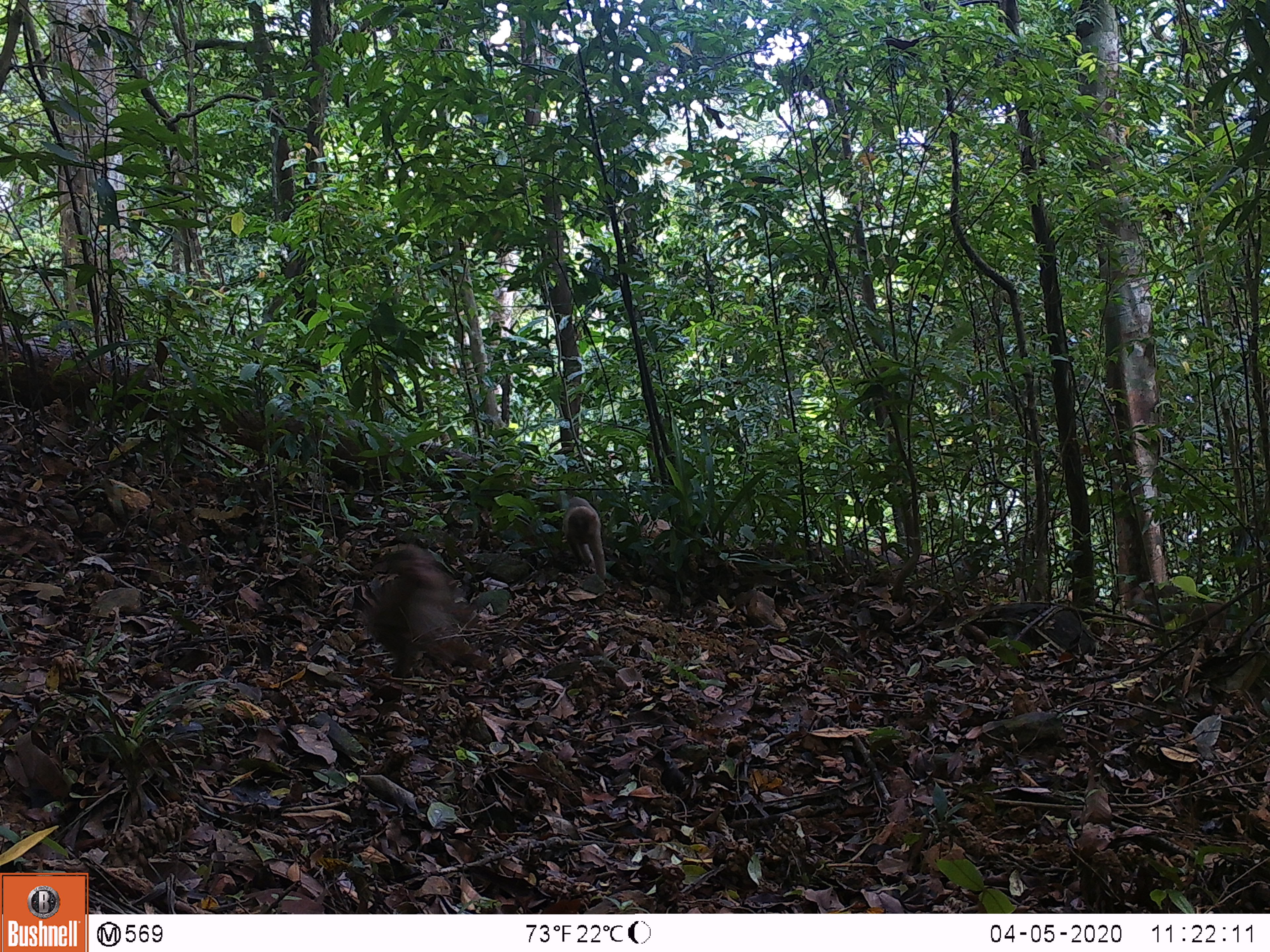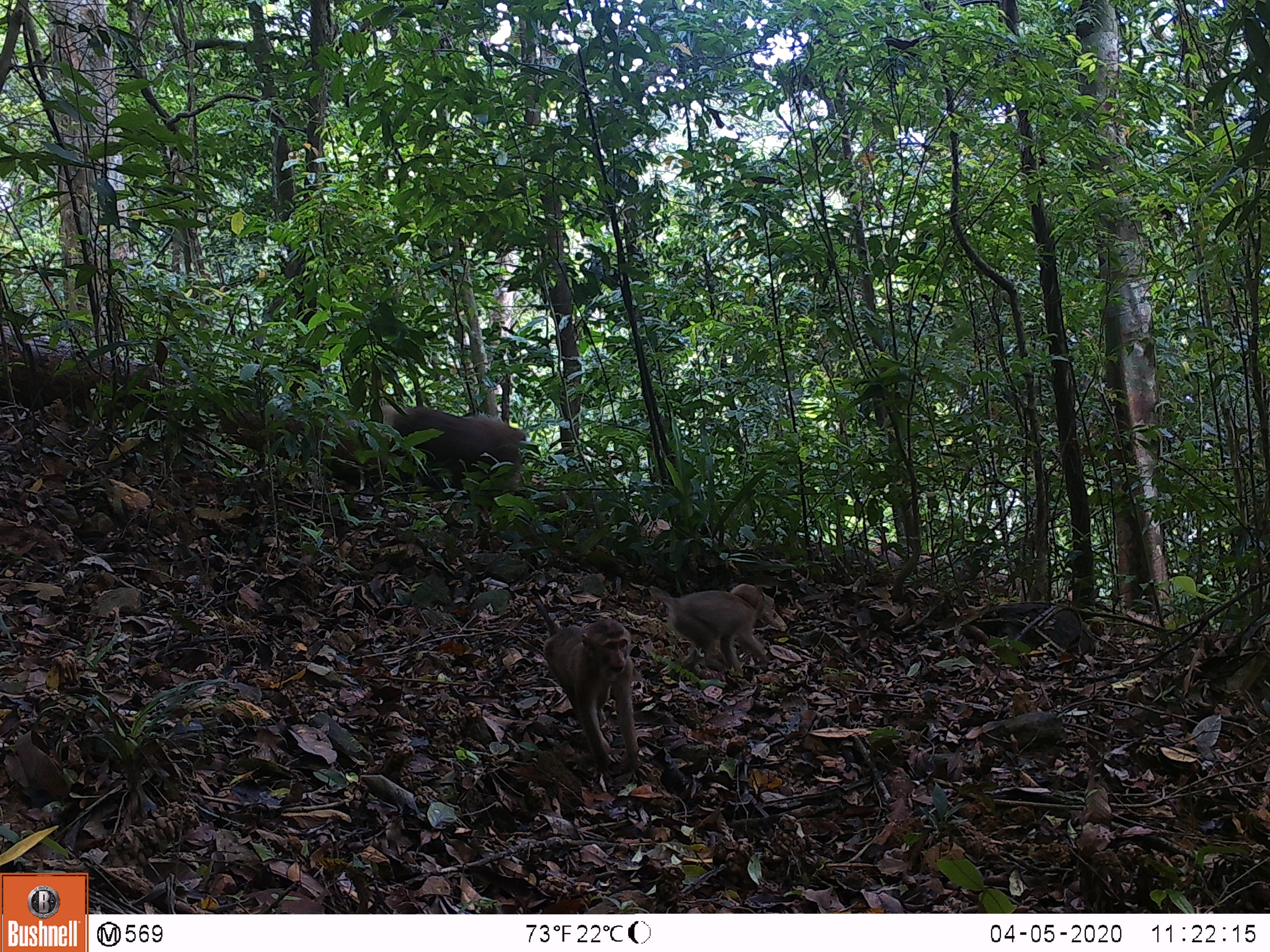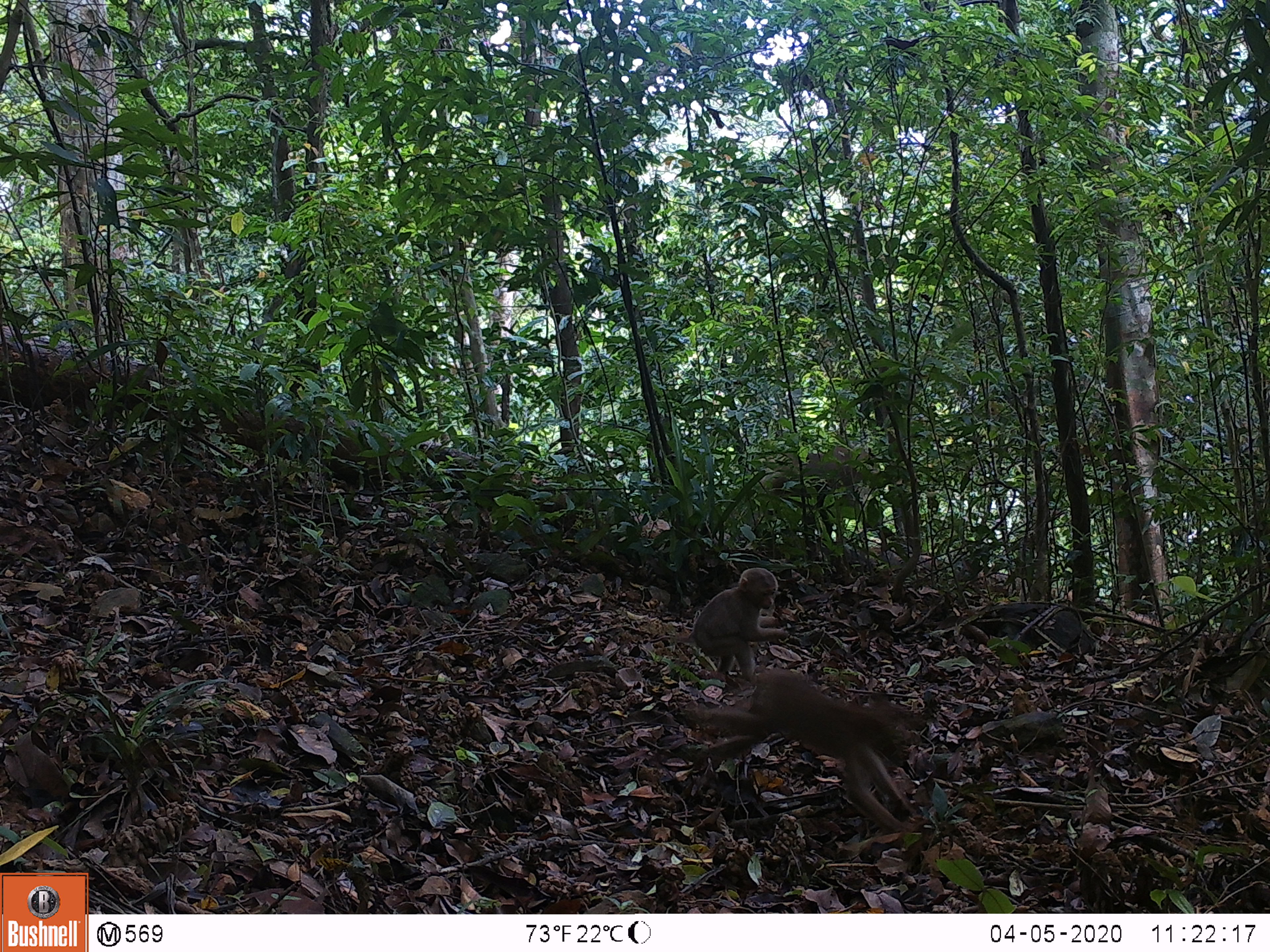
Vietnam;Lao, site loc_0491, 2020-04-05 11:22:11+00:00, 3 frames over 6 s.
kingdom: Animalia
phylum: Chordata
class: Mammalia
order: Primates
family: Cercopithecidae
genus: Macaca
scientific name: Macaca nemestrina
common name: pig-tailed macaque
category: pig tailed macaque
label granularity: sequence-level